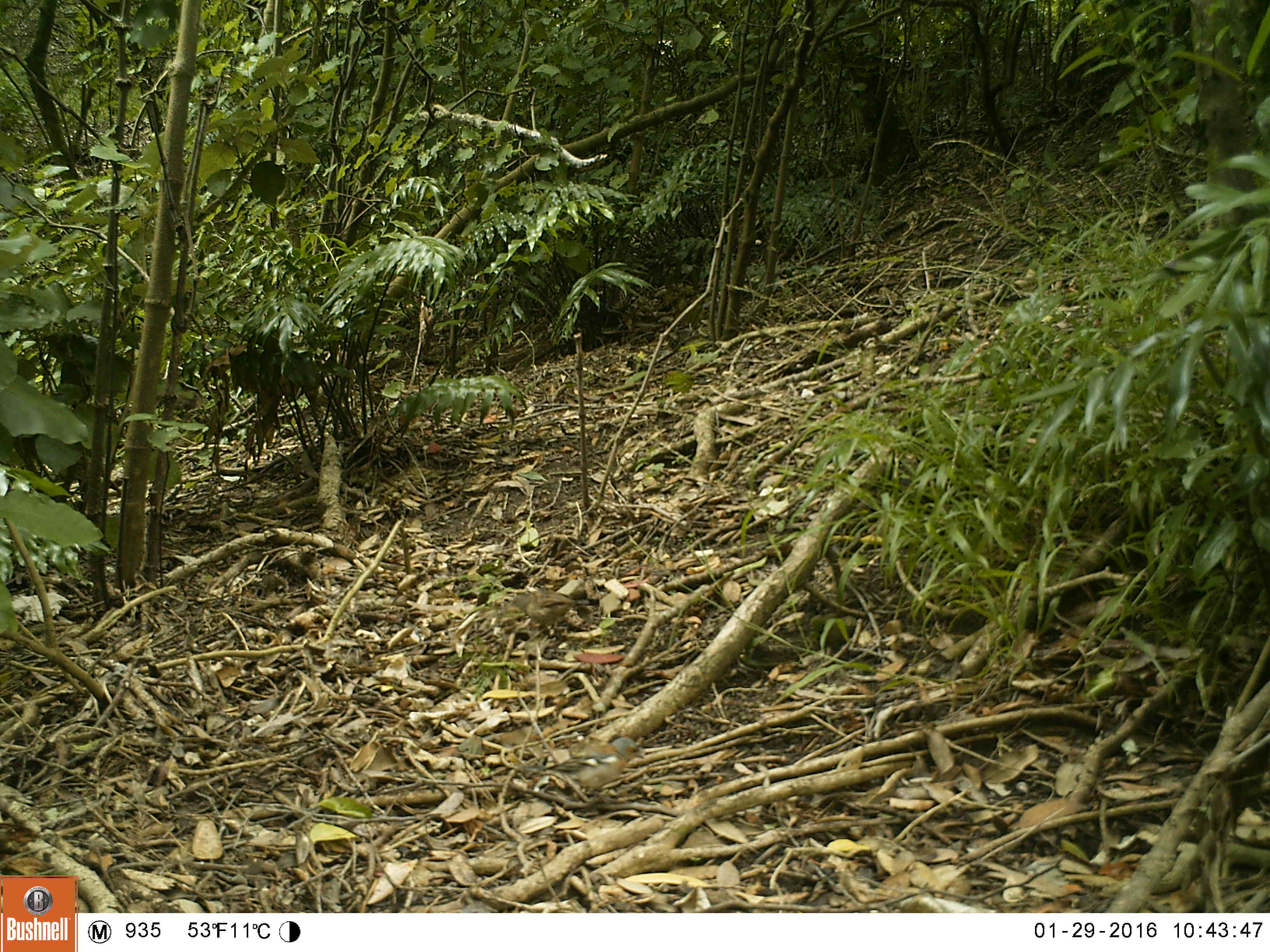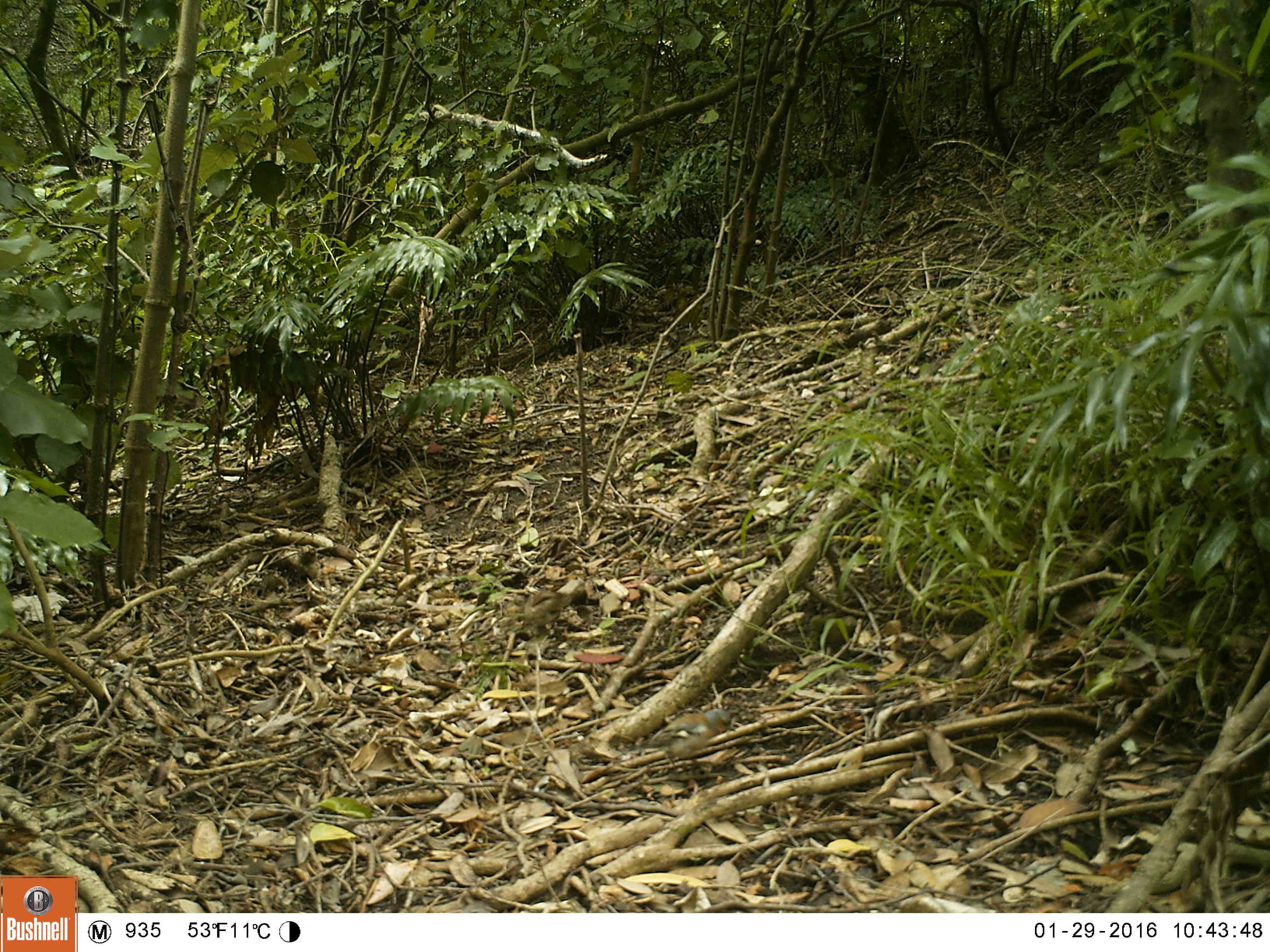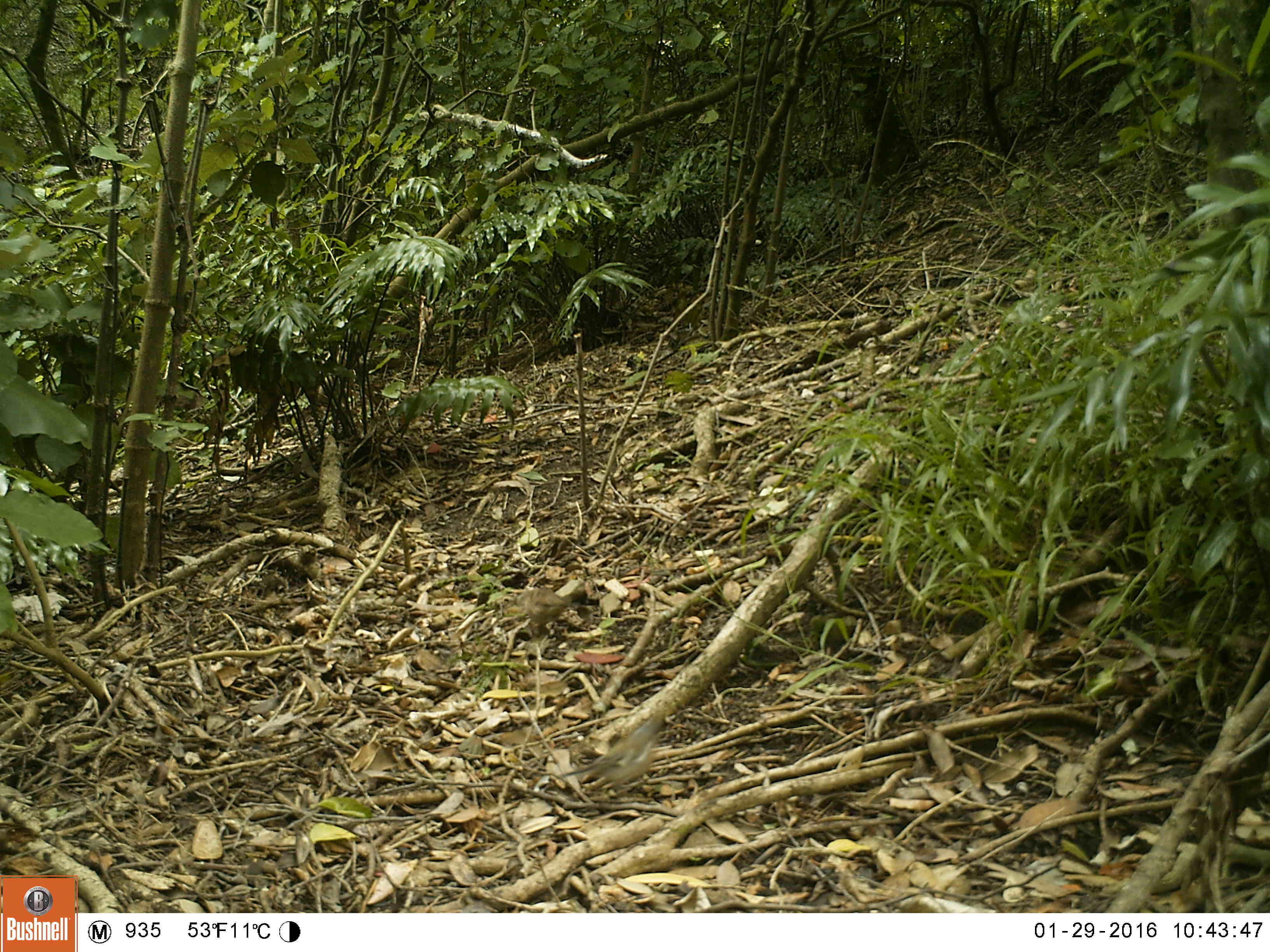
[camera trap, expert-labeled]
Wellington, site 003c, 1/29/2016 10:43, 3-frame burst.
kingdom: Animalia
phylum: Chordata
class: Aves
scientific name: Aves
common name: bird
Bird (Aves).